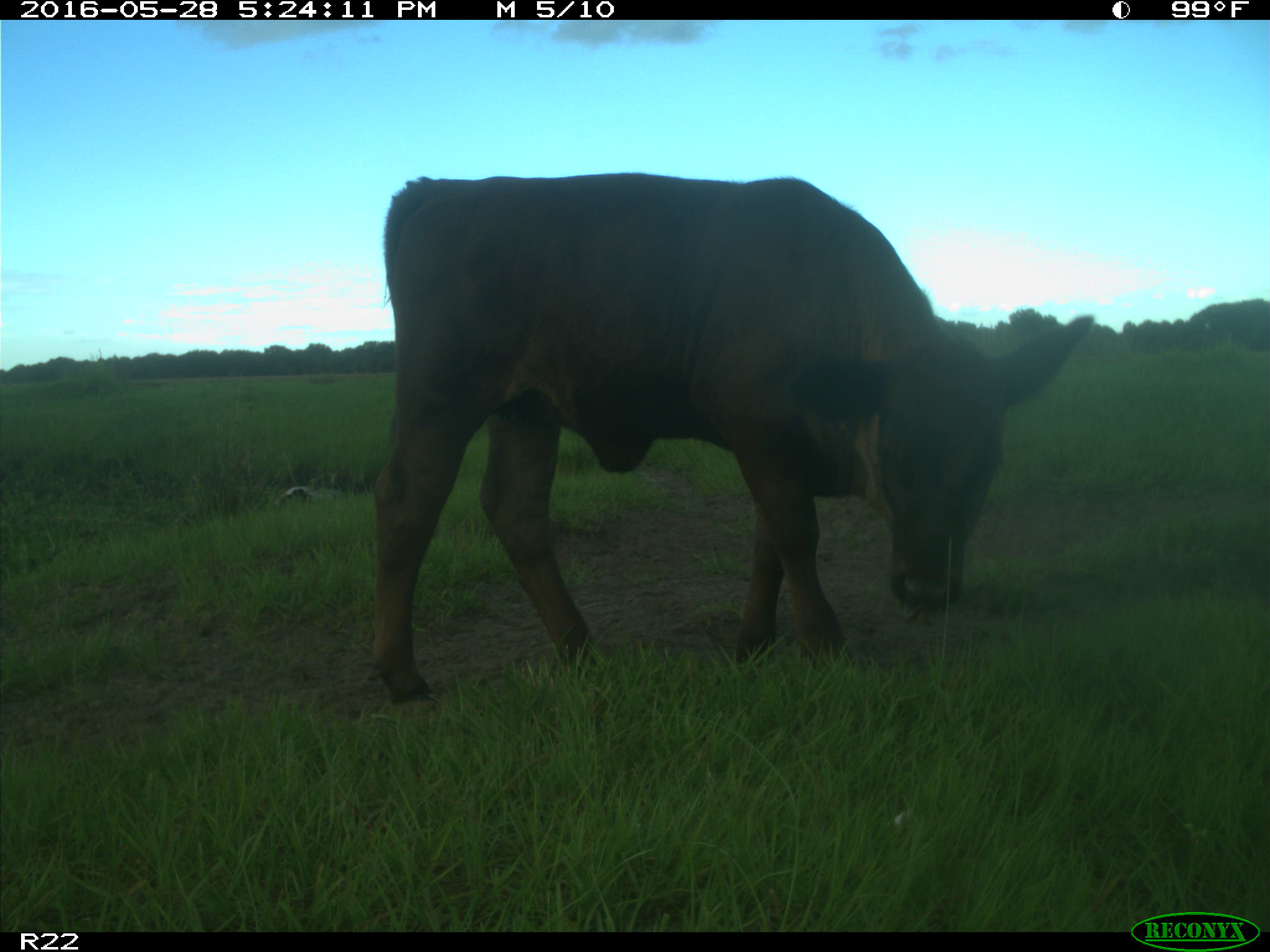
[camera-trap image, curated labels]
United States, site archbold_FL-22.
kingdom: Animalia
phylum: Chordata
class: Mammalia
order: Artiodactyla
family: Bovidae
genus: Bos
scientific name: Bos taurus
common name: domestic cow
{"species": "Bos taurus (domestic cow)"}